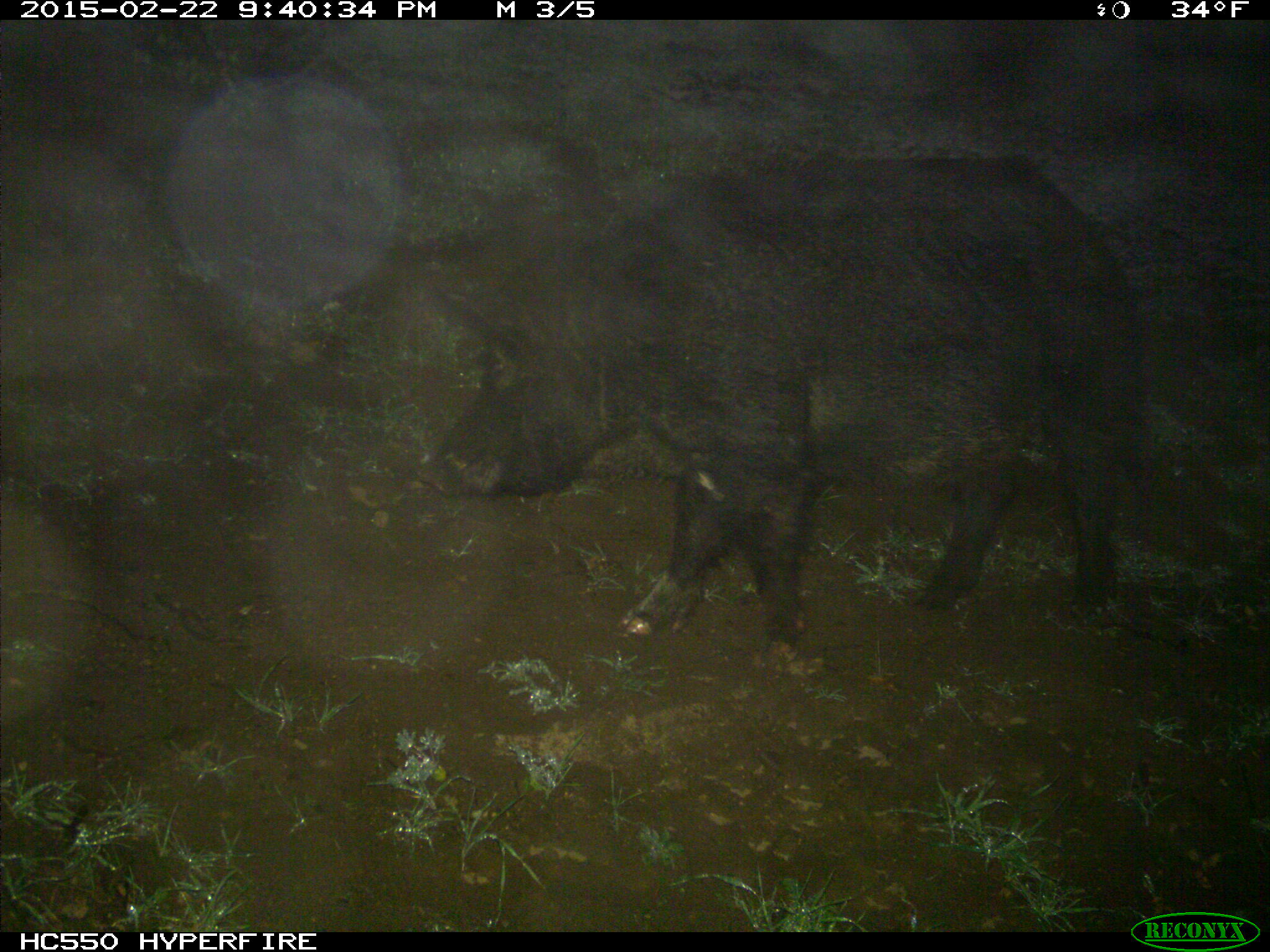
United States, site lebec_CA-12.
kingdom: Animalia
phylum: Chordata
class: Mammalia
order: Artiodactyla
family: Suidae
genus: Sus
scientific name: Sus scrofa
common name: wild boar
Sus scrofa (wild boar).